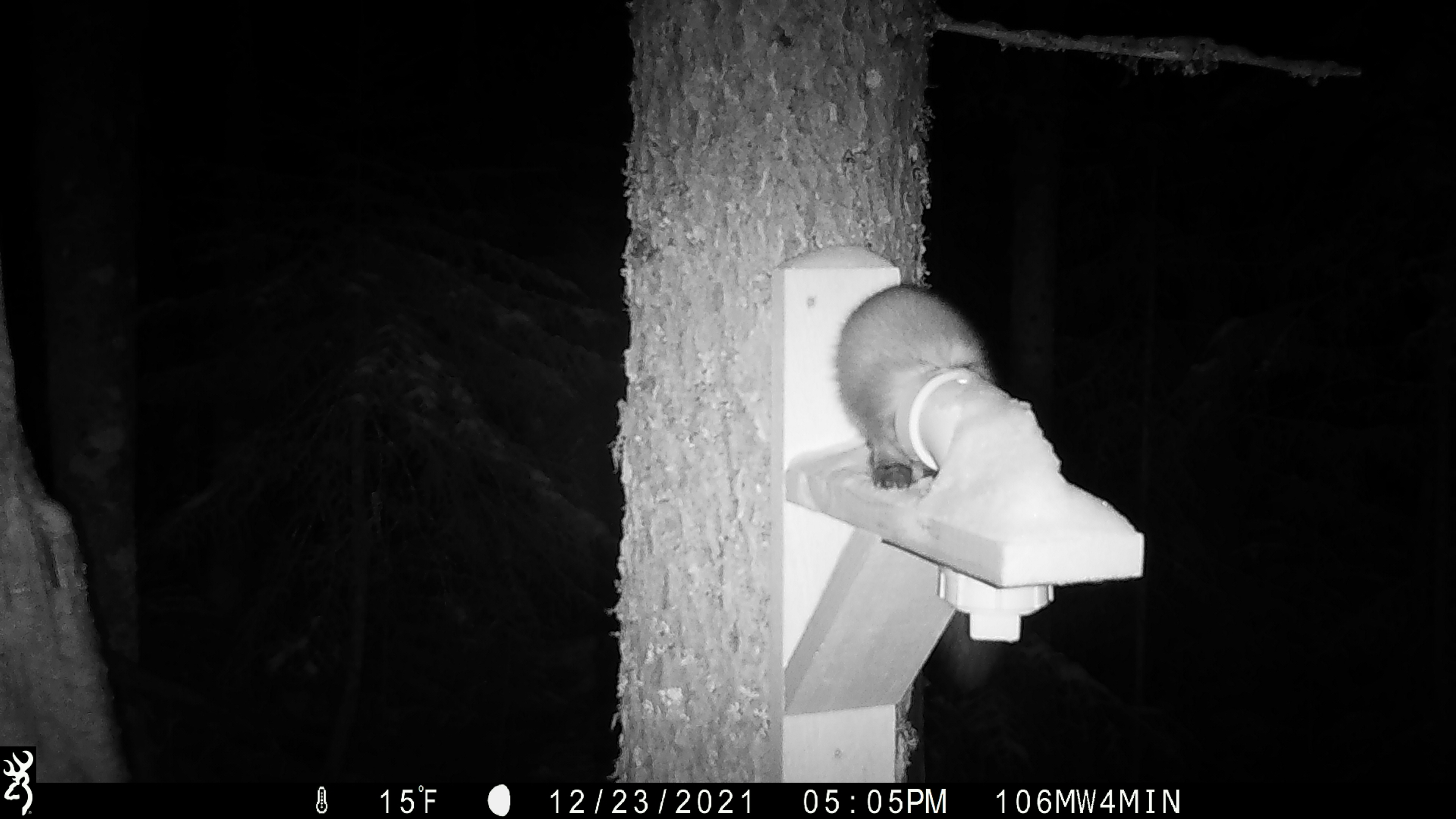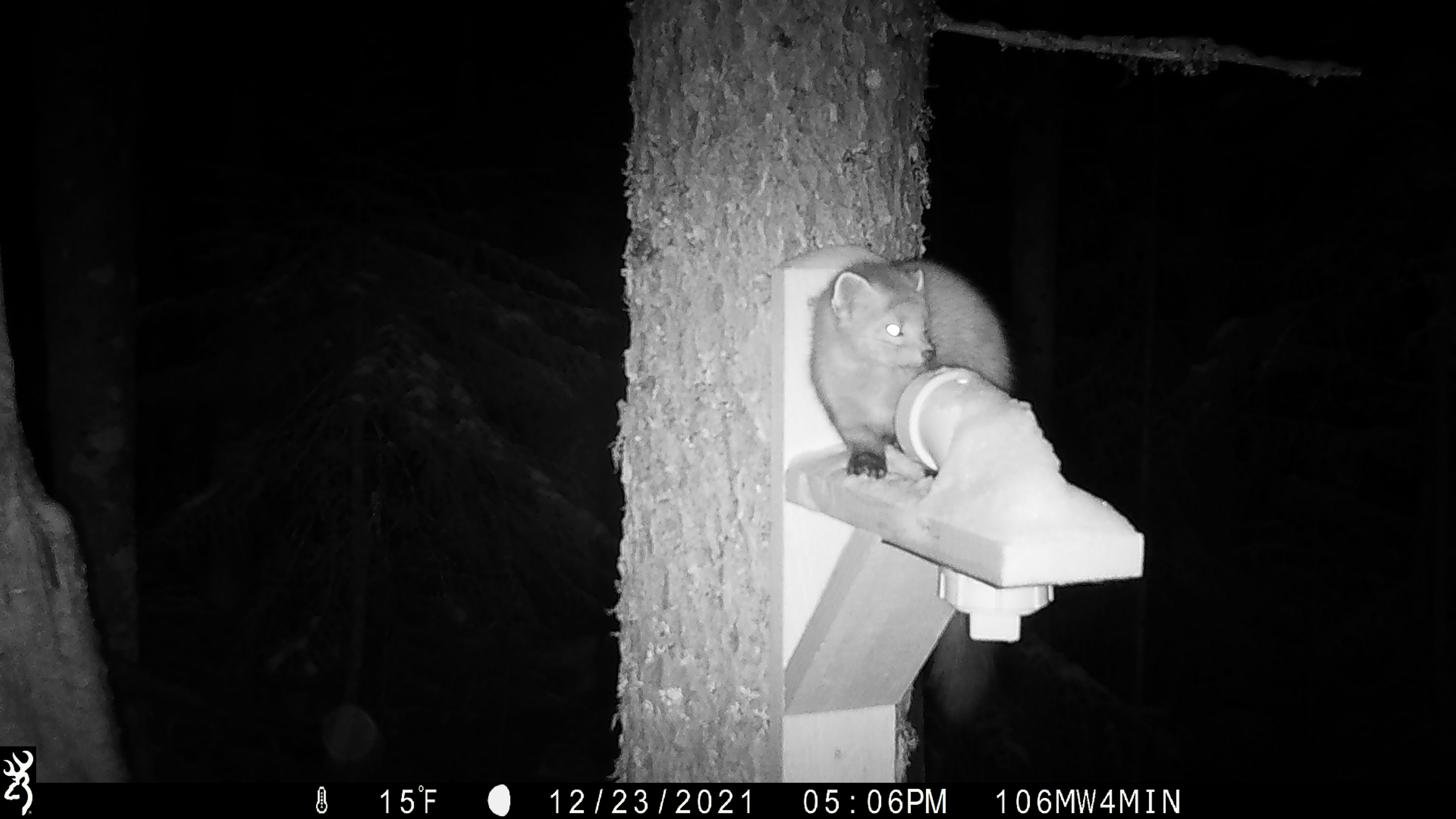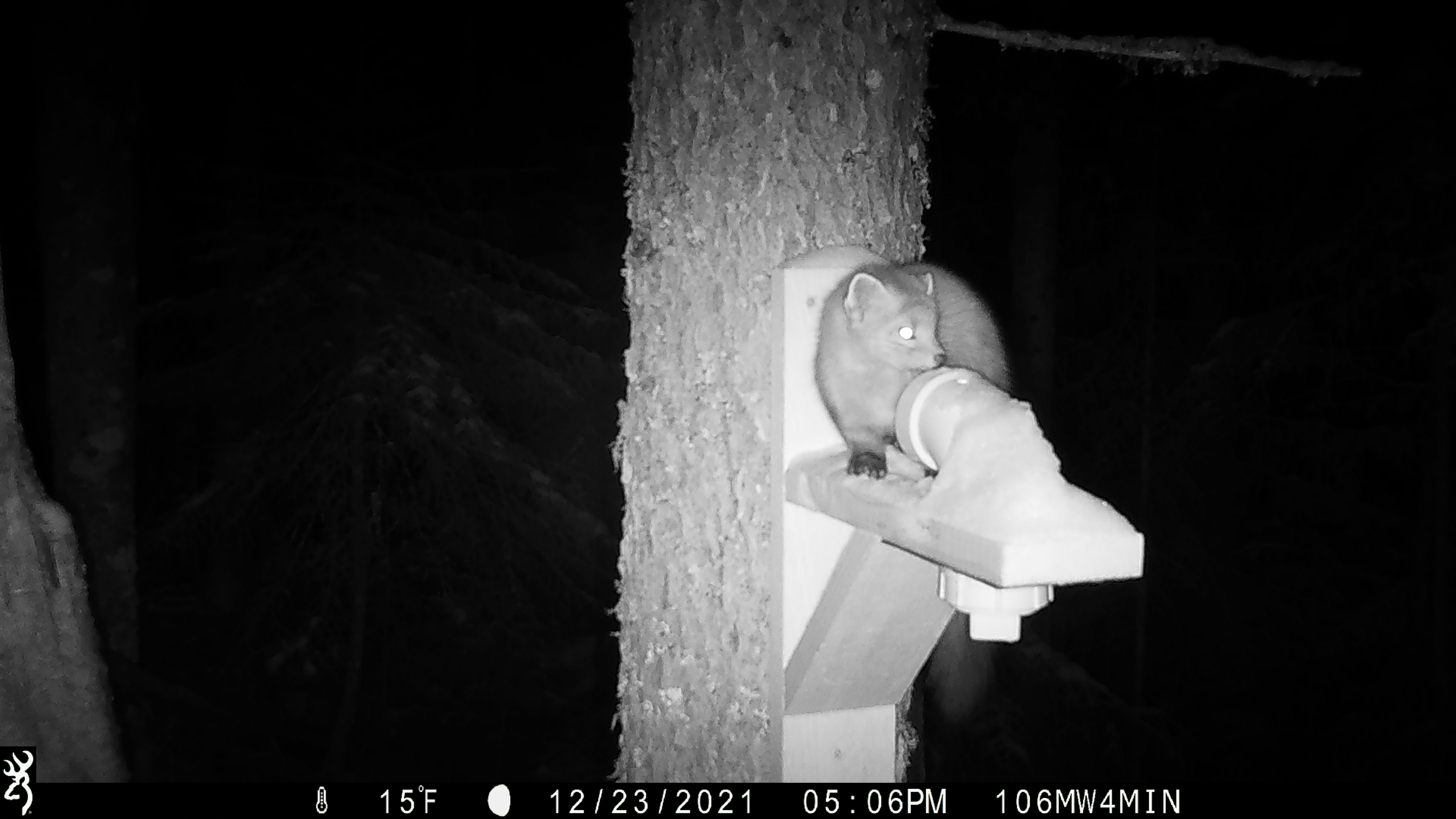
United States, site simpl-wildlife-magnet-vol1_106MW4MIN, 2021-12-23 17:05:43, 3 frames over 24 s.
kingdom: Animalia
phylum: Chordata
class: Mammalia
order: Carnivora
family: Mustelidae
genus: Martes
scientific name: Martes americana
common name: american marten